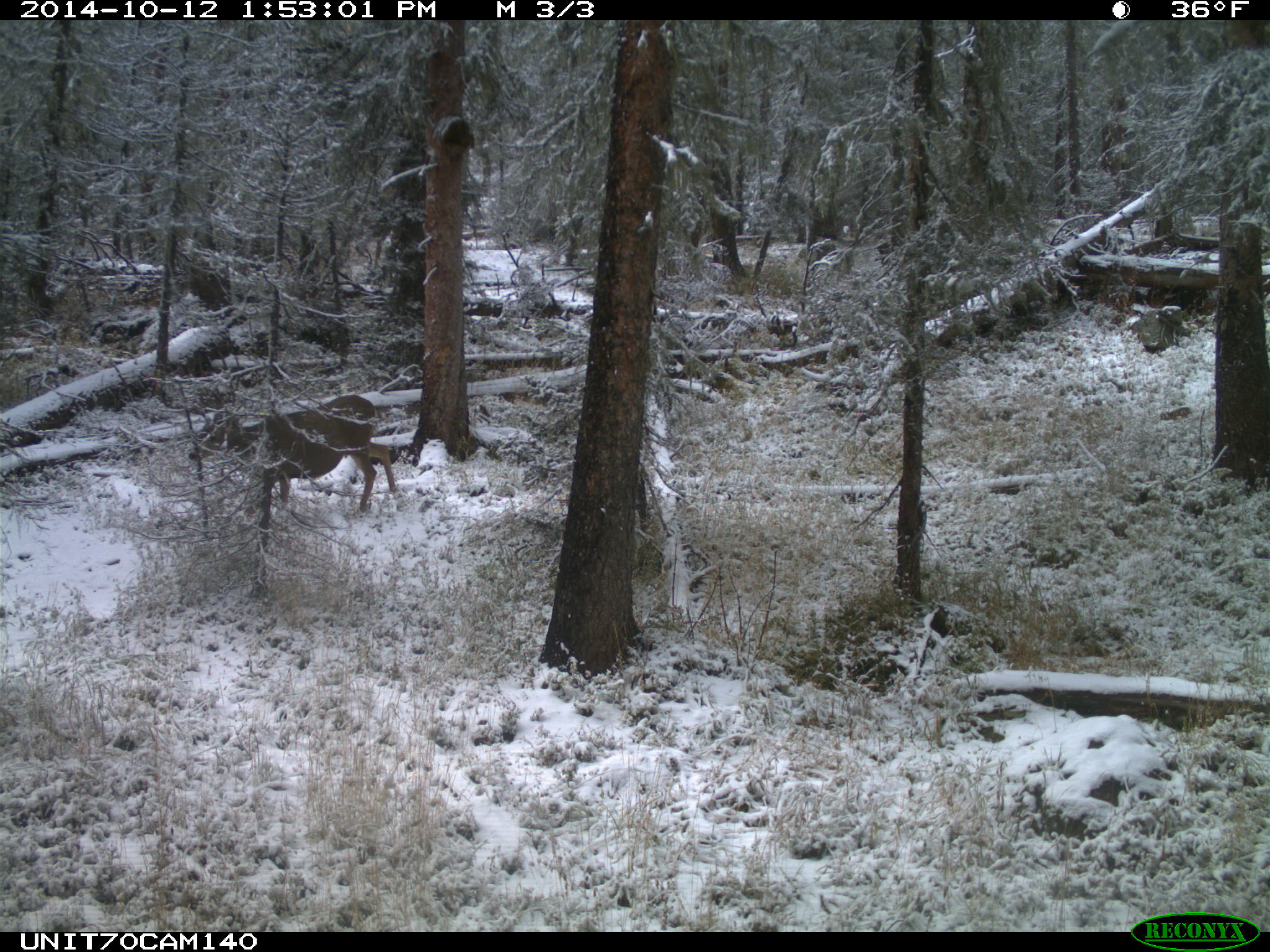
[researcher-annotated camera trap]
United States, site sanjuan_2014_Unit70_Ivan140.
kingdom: Animalia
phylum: Chordata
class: Mammalia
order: Artiodactyla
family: Cervidae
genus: Odocoileus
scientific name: Odocoileus hemionus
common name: mule deer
Odocoileus hemionus (mule deer).